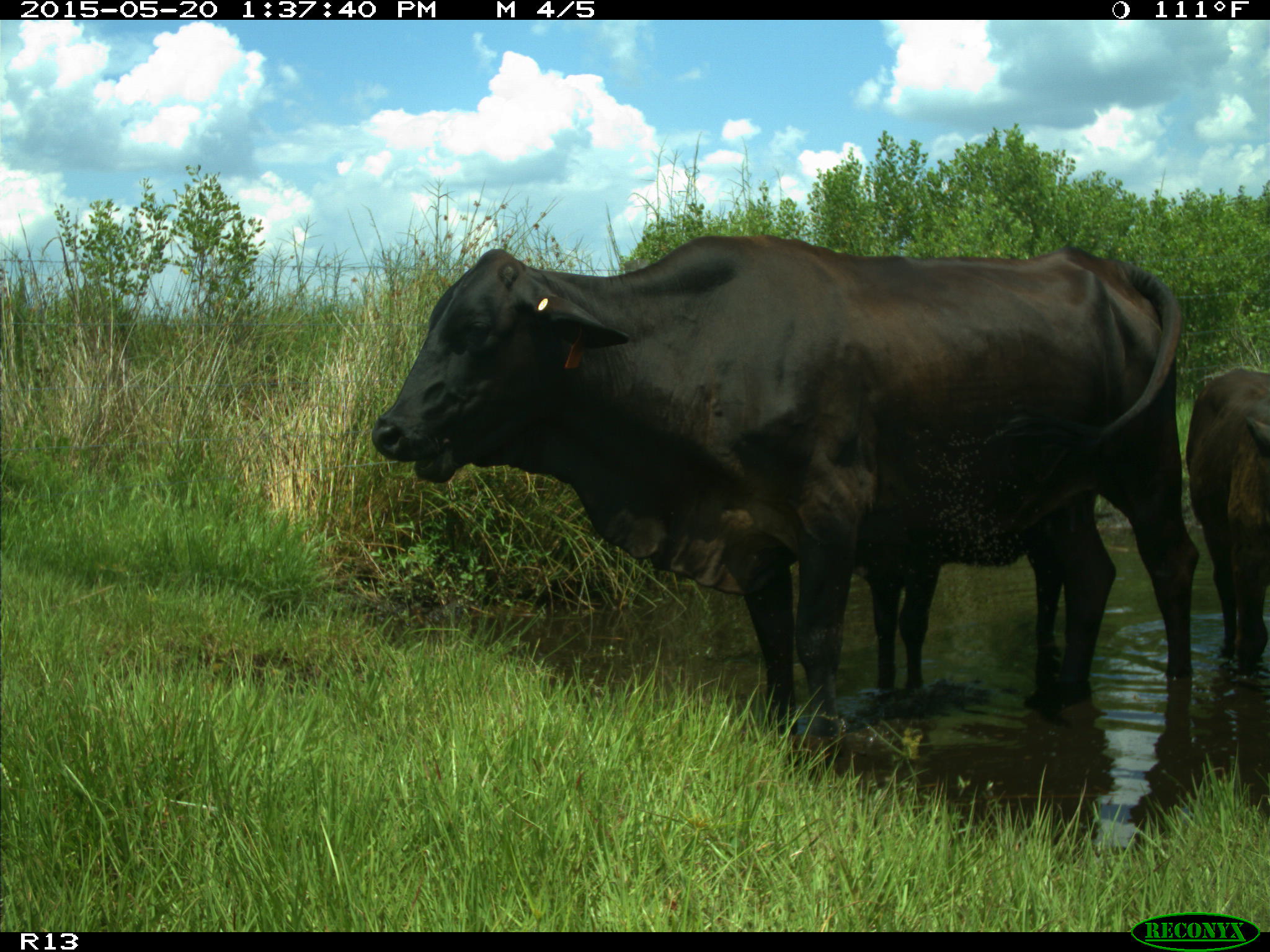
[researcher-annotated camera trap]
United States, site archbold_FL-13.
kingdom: Animalia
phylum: Chordata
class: Mammalia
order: Artiodactyla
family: Bovidae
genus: Bos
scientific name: Bos taurus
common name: domestic cow